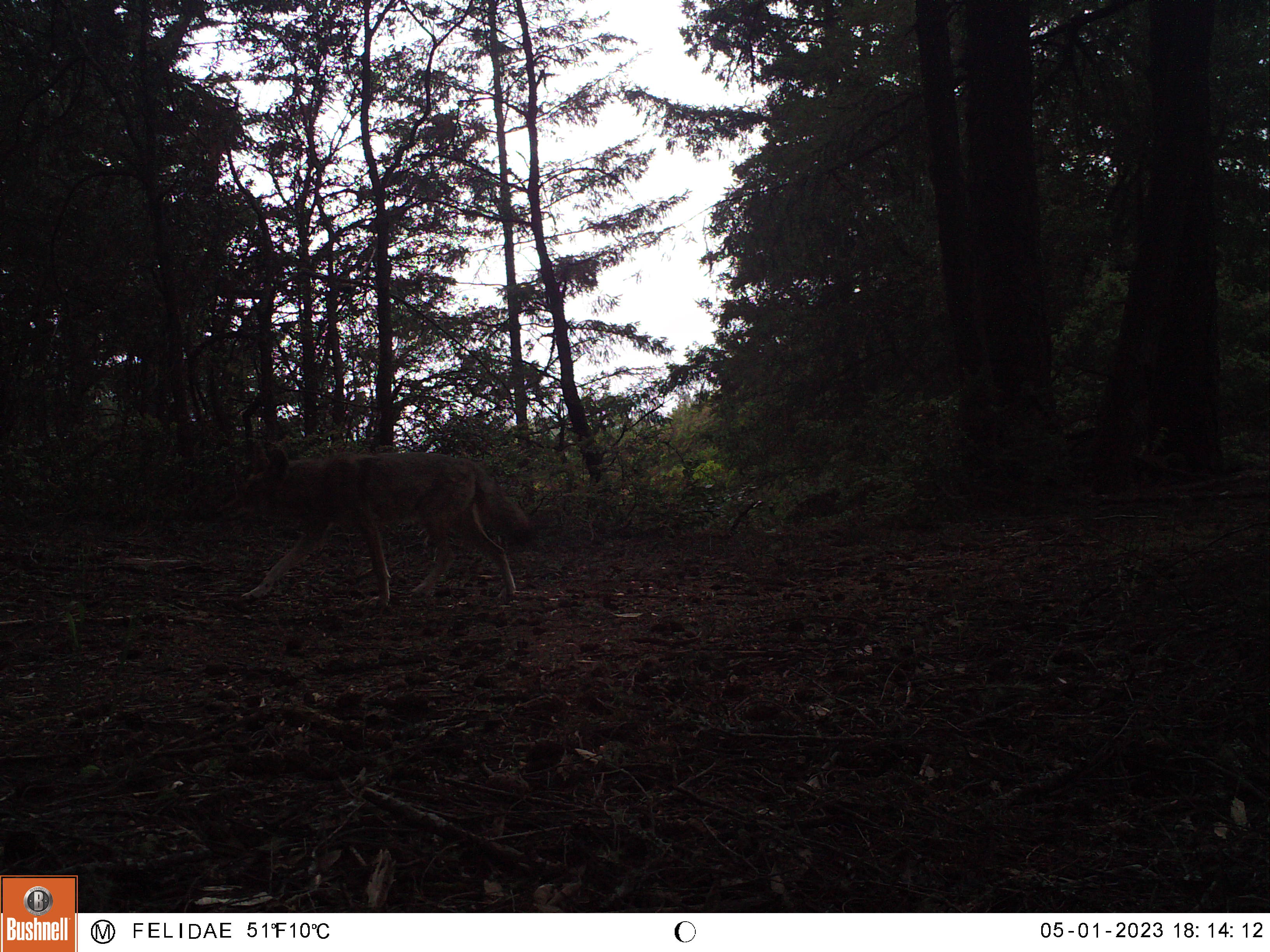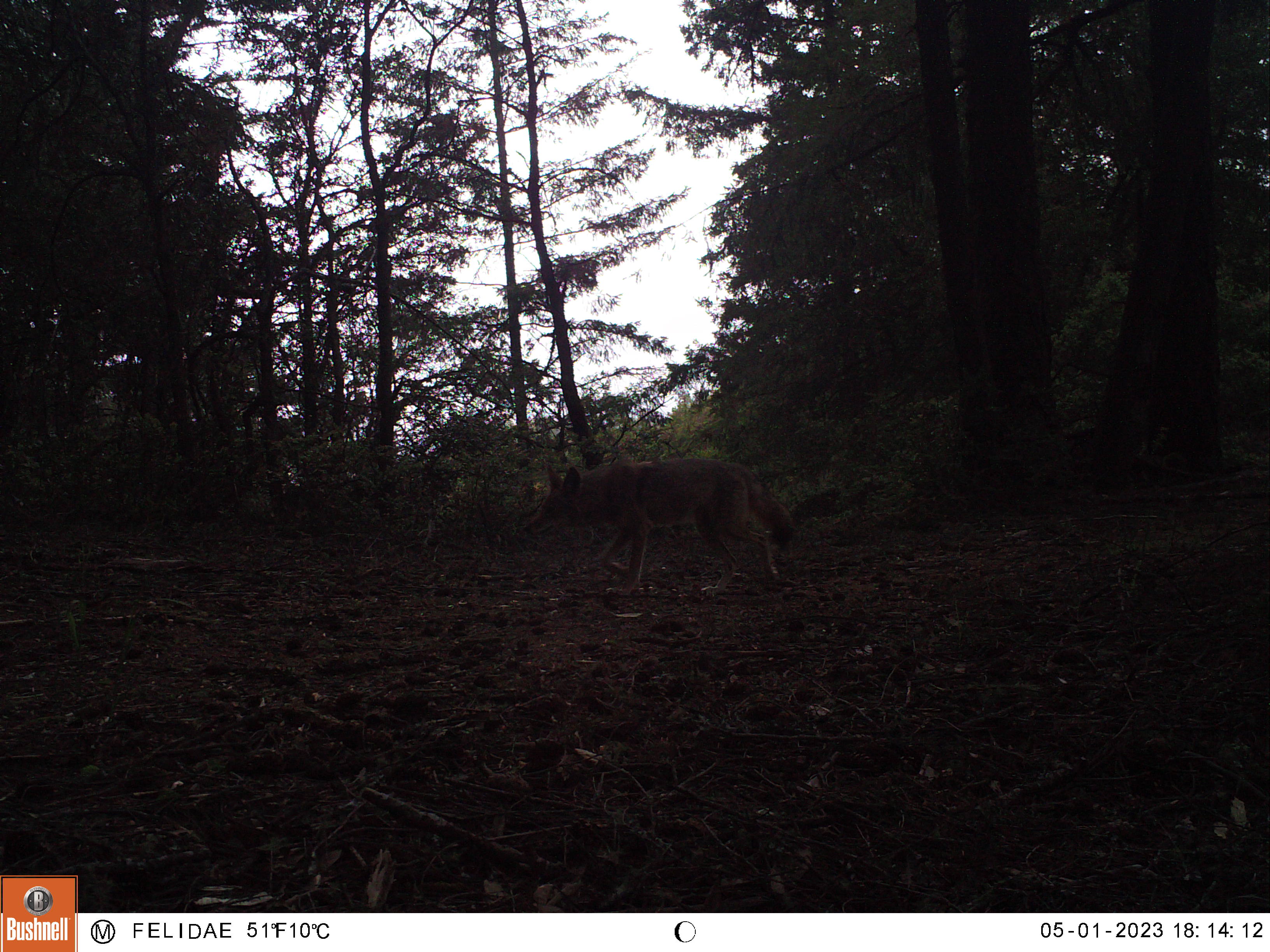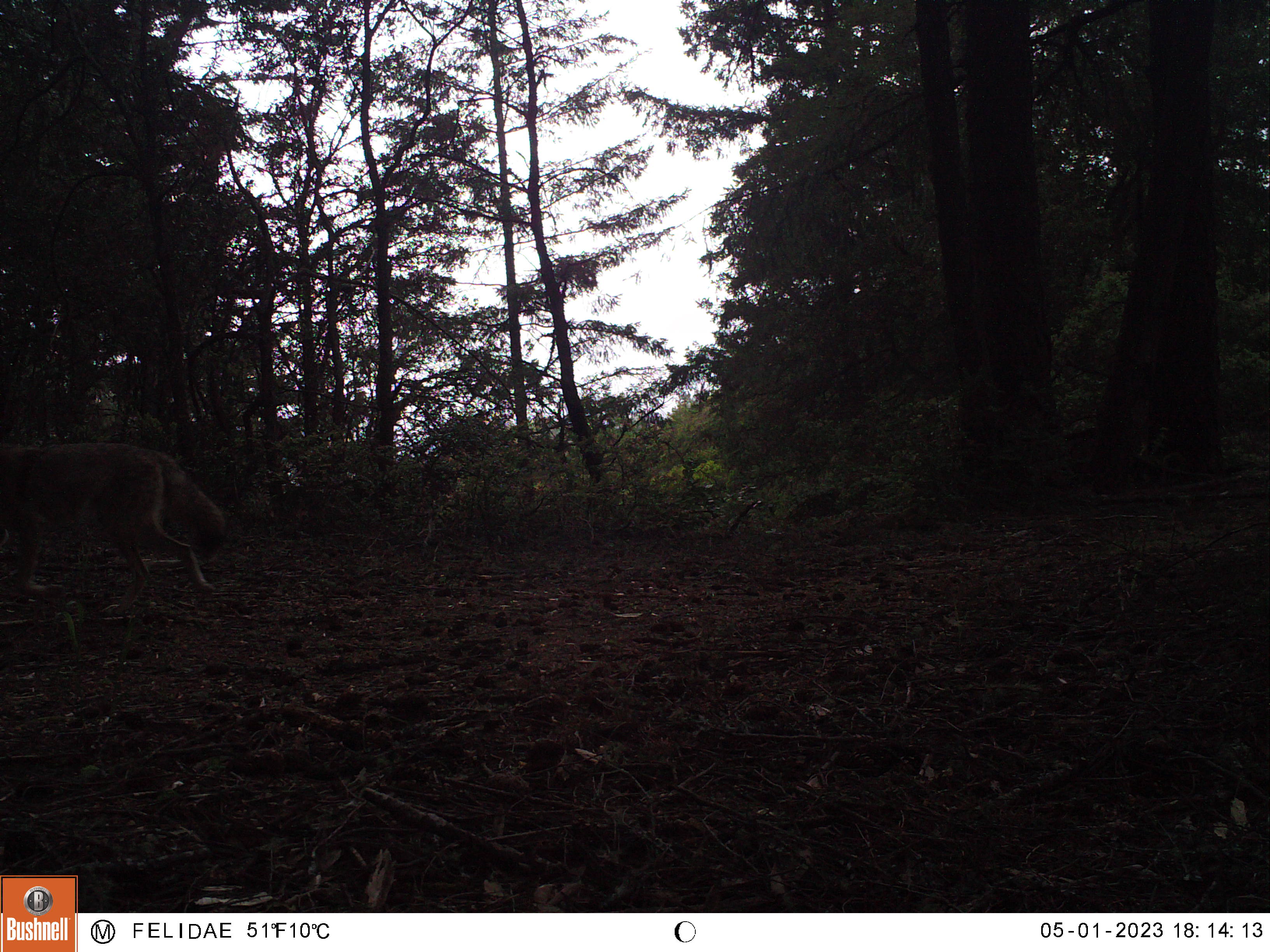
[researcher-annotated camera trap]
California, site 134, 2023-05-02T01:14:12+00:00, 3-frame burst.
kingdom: Animalia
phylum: Chordata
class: Mammalia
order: Carnivora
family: Canidae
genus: Canis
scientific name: Canis latrans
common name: coyote